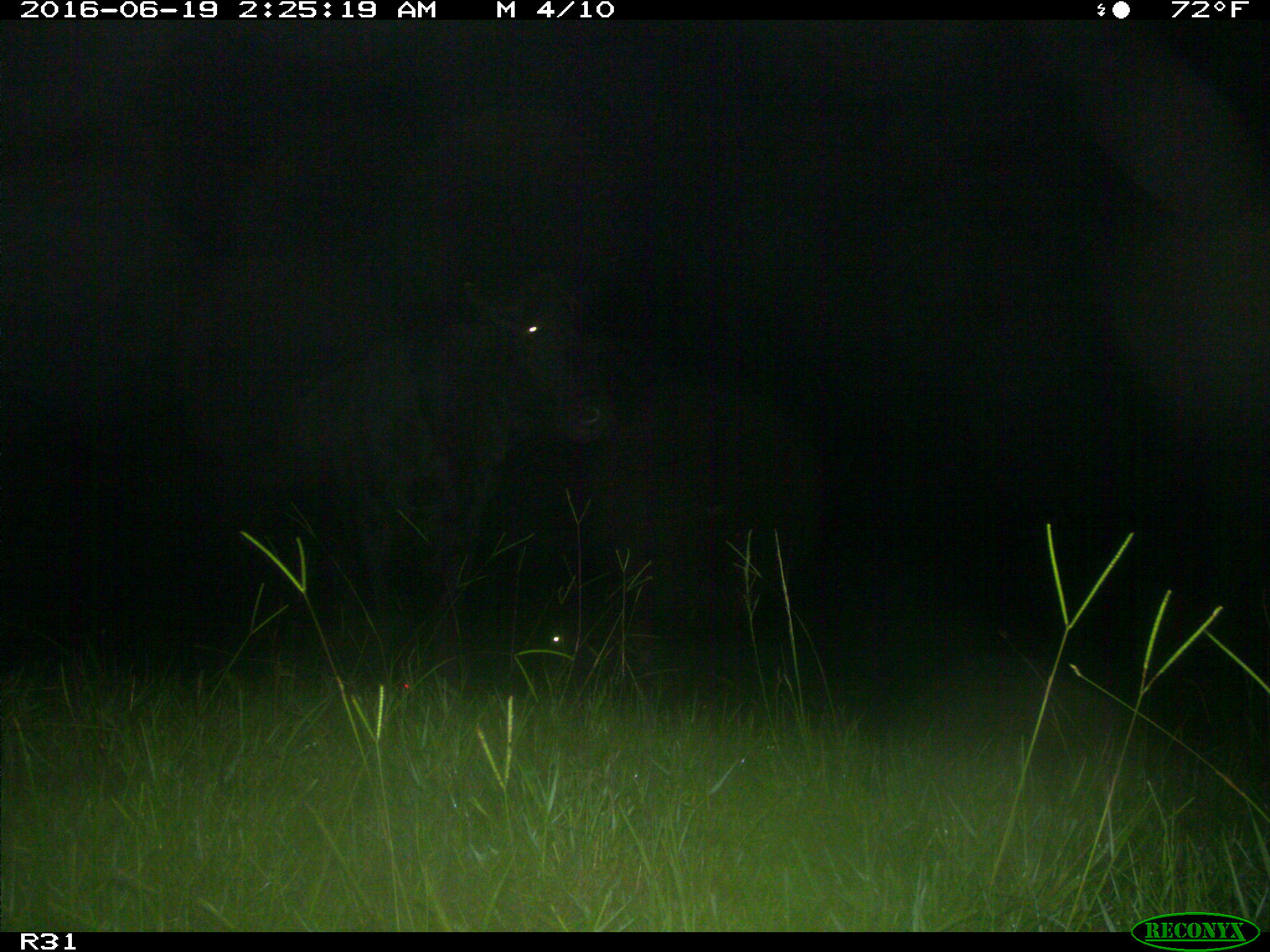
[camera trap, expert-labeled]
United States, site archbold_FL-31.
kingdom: Animalia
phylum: Chordata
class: Mammalia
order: Artiodactyla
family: Bovidae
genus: Bos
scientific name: Bos taurus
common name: domestic cow